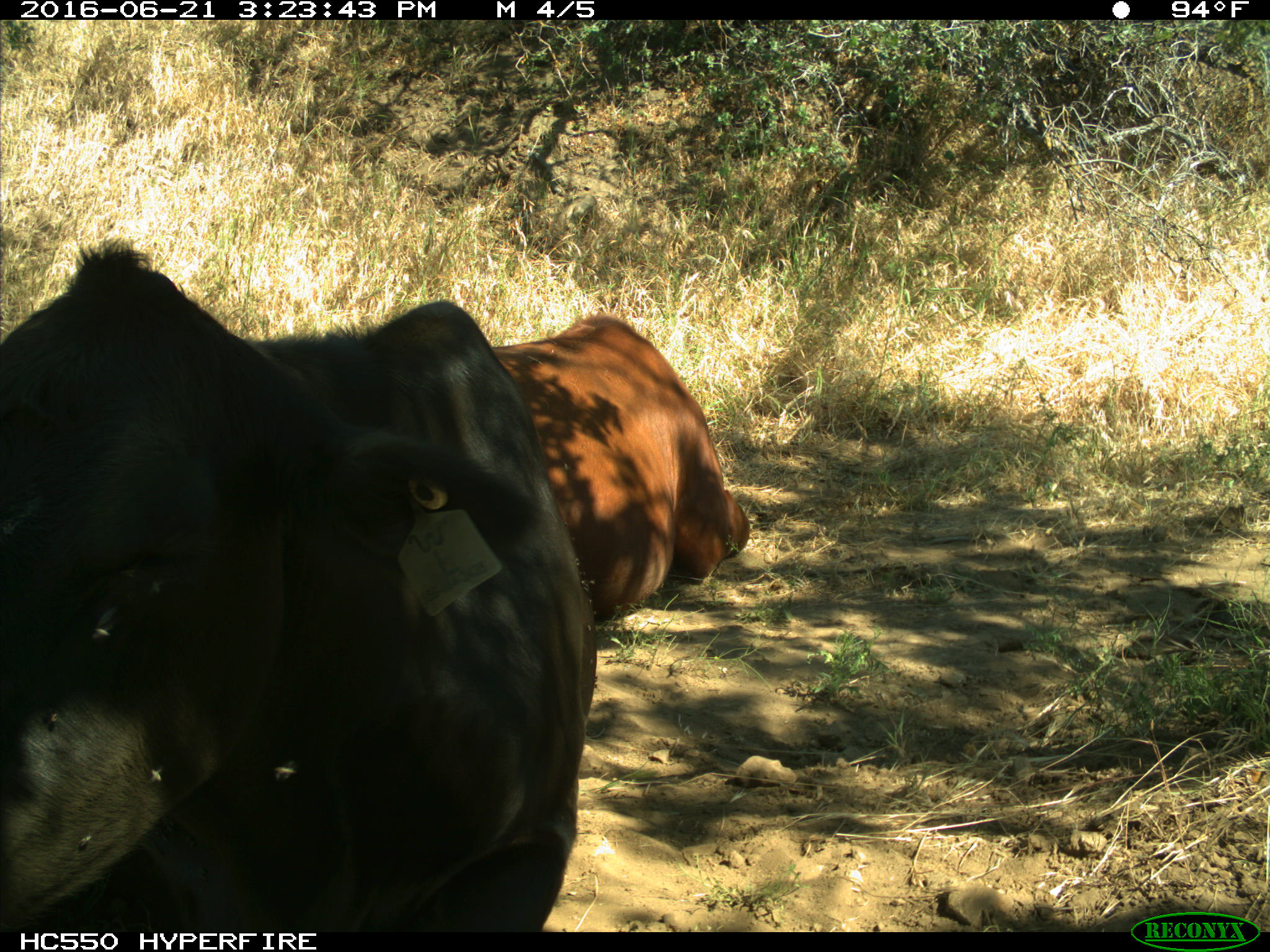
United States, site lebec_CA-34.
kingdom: Animalia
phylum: Chordata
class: Mammalia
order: Artiodactyla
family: Bovidae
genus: Bos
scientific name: Bos taurus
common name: domestic cow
Bos taurus (domestic cow).